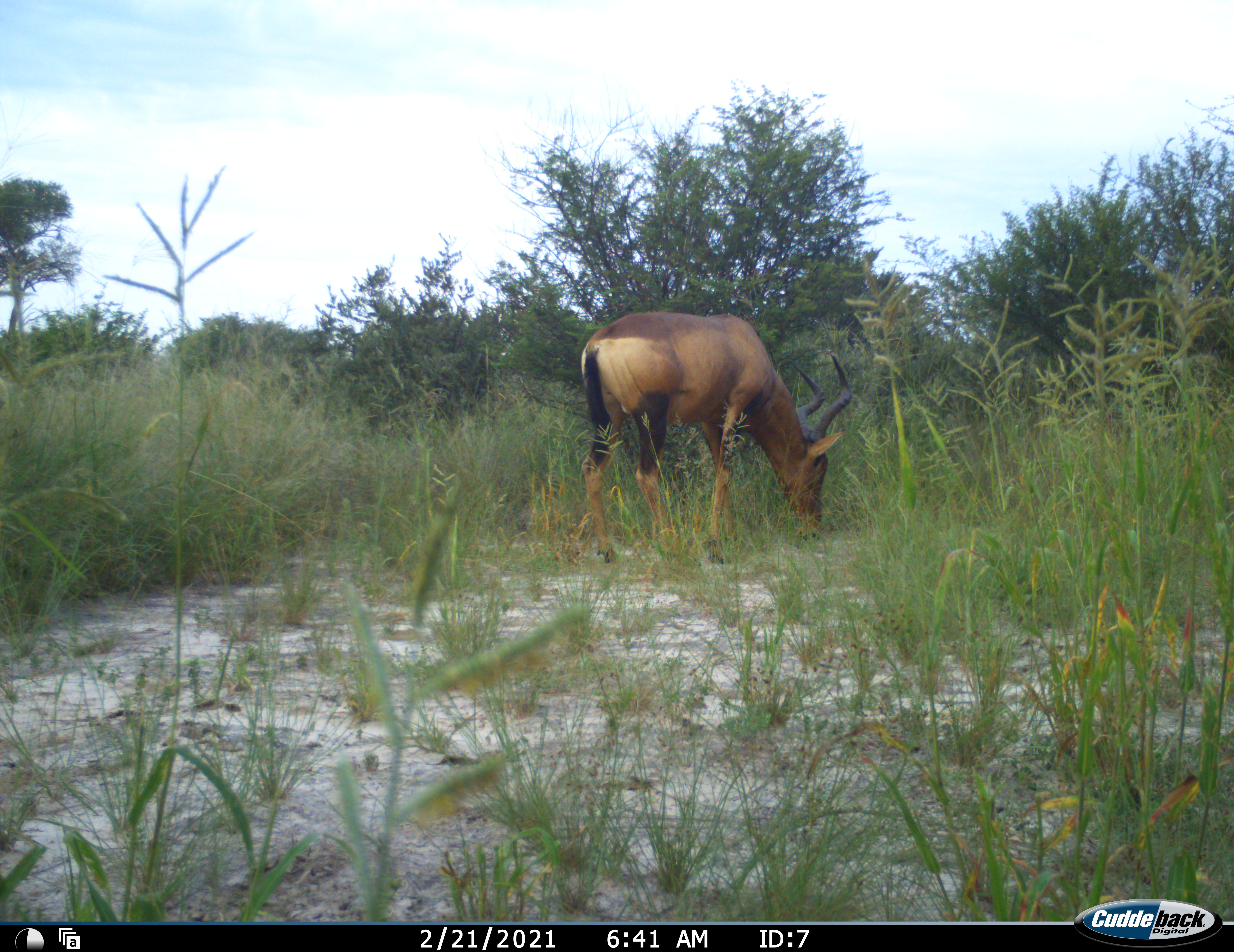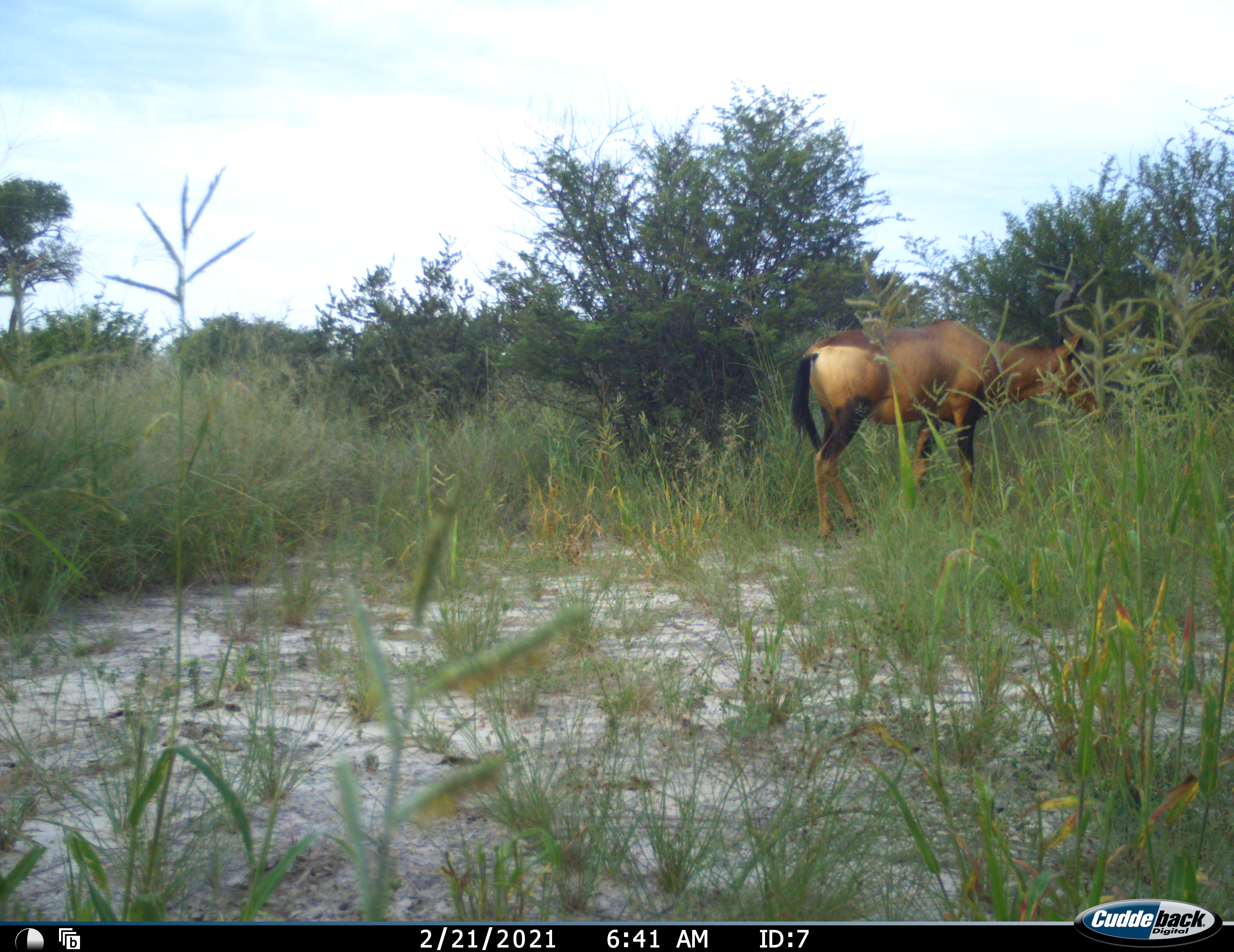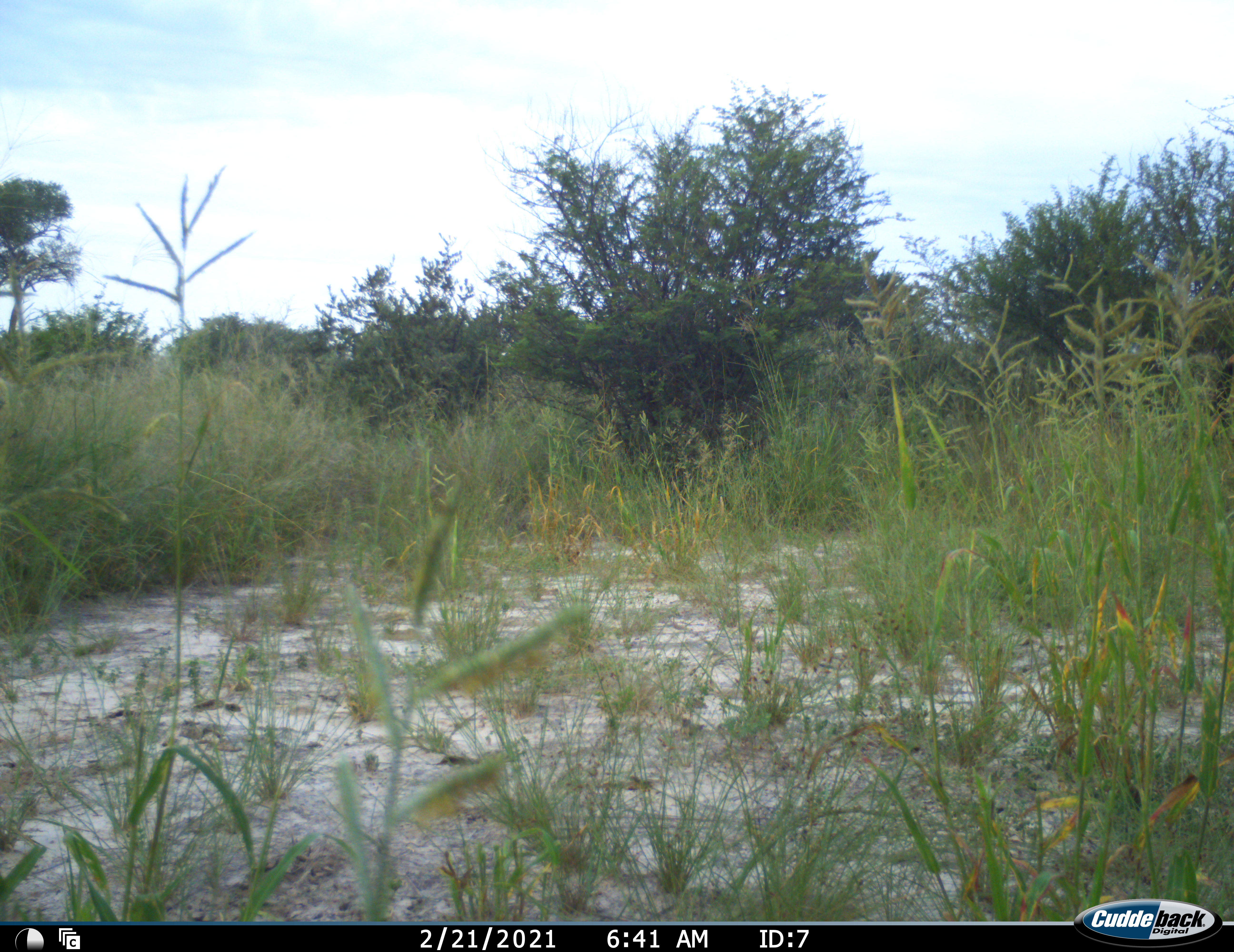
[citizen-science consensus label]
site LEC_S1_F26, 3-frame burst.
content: unidentified animal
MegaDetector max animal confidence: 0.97